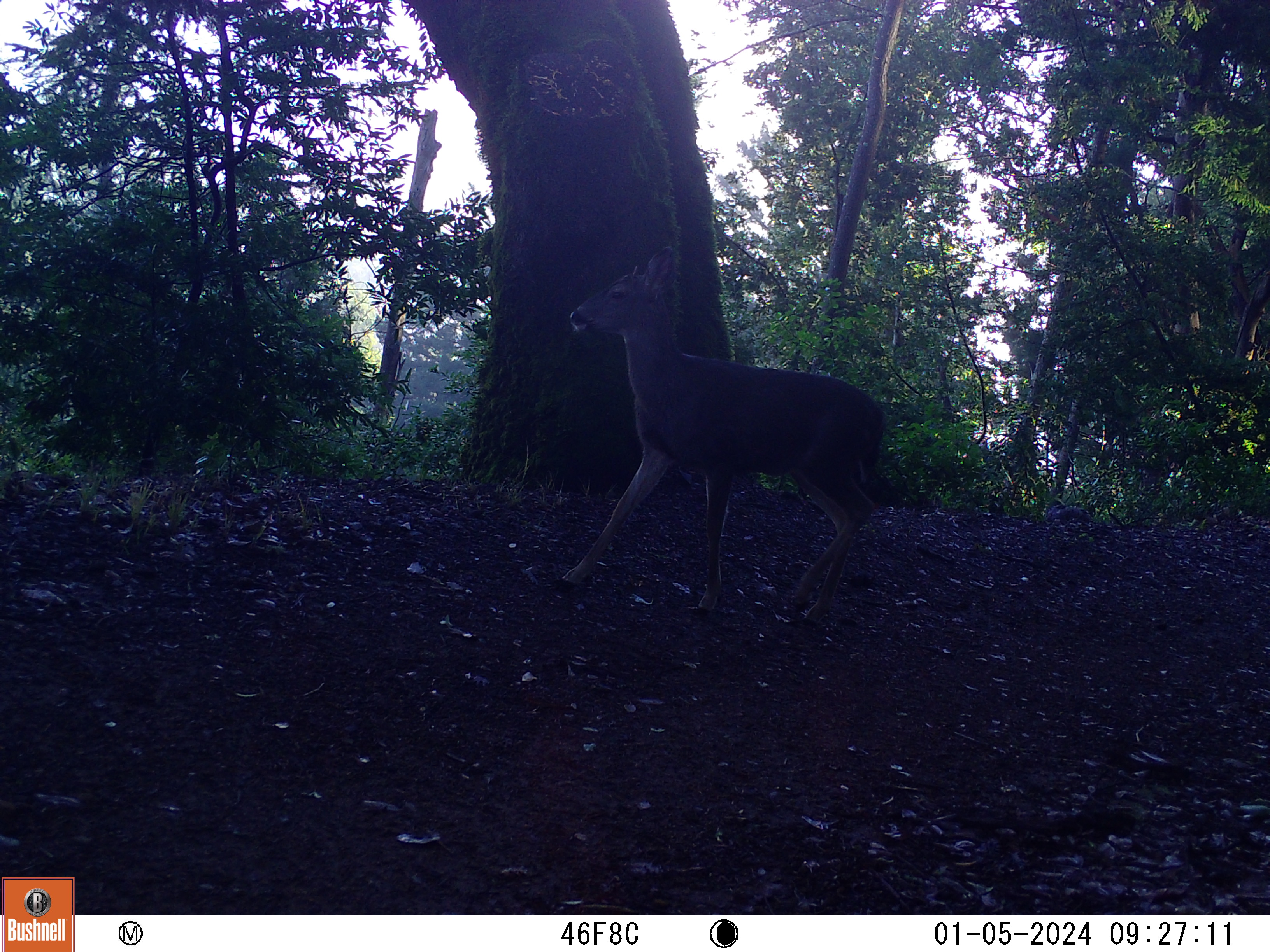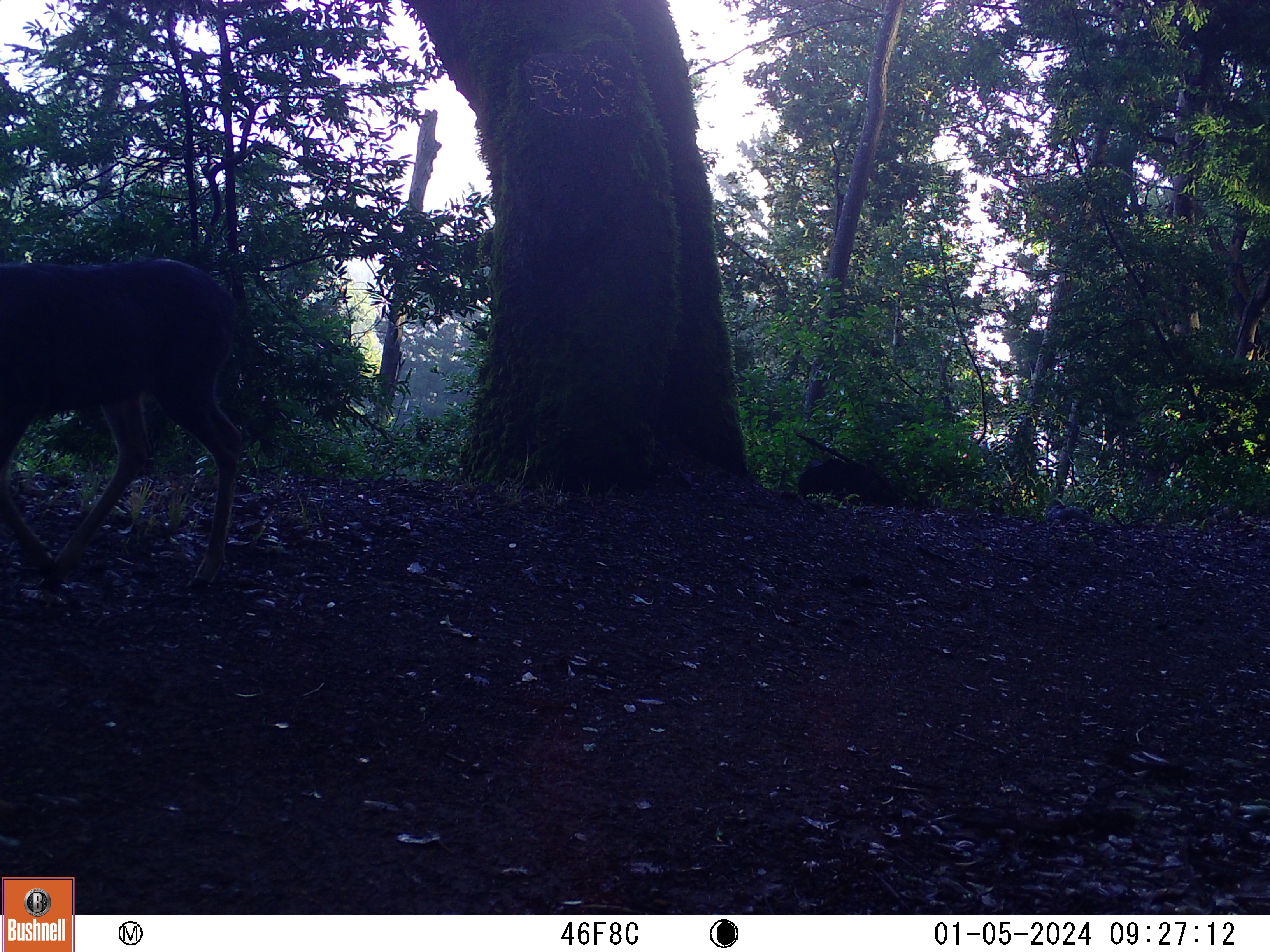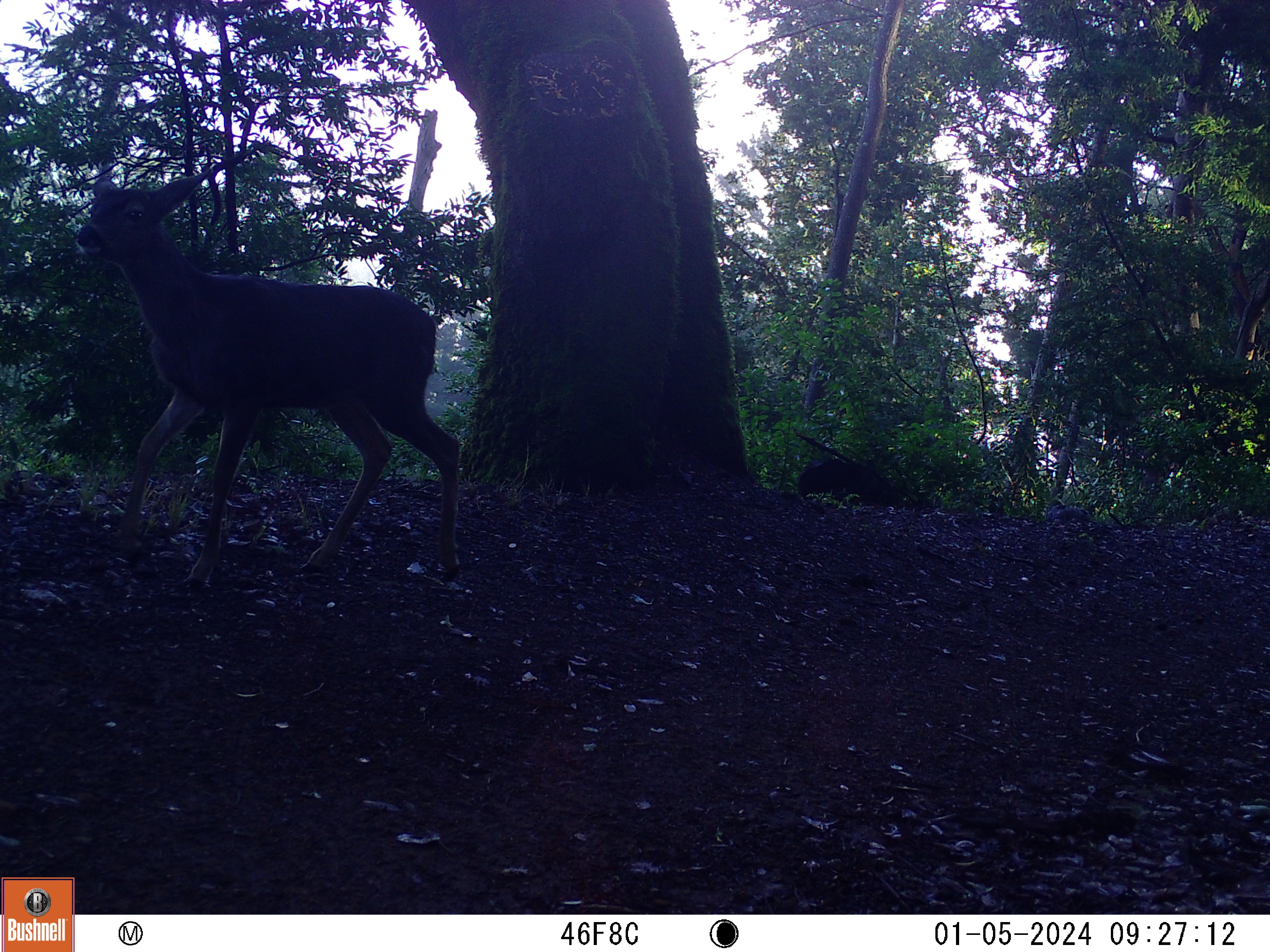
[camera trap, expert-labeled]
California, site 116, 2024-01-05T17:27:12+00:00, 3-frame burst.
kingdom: Animalia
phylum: Chordata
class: Mammalia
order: Artiodactyla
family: Cervidae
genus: Odocoileus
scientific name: Odocoileus hemionus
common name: mule deer